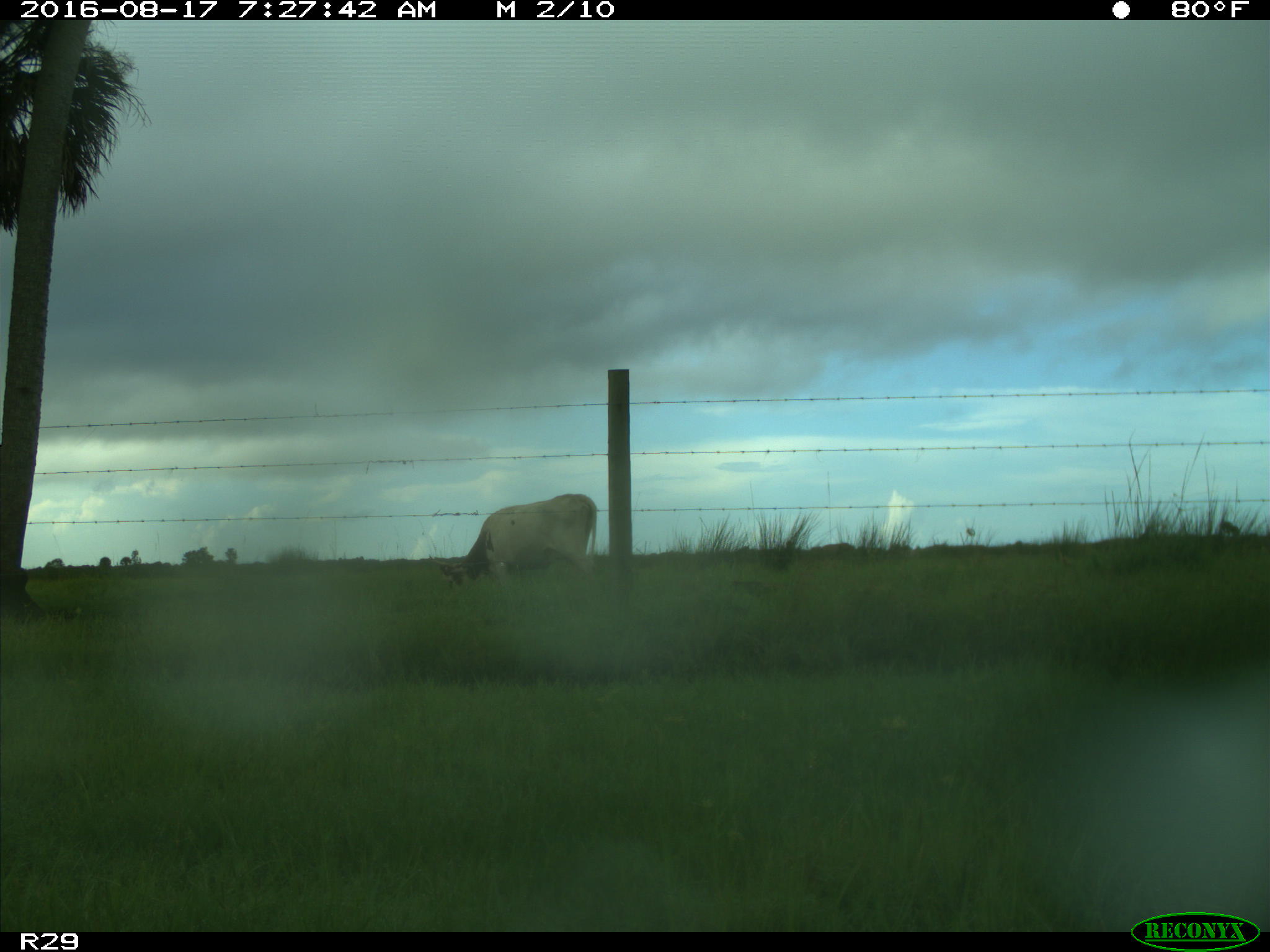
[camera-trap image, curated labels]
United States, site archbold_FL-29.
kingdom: Animalia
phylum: Chordata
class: Mammalia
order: Artiodactyla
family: Bovidae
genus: Bos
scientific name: Bos taurus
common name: domestic cow